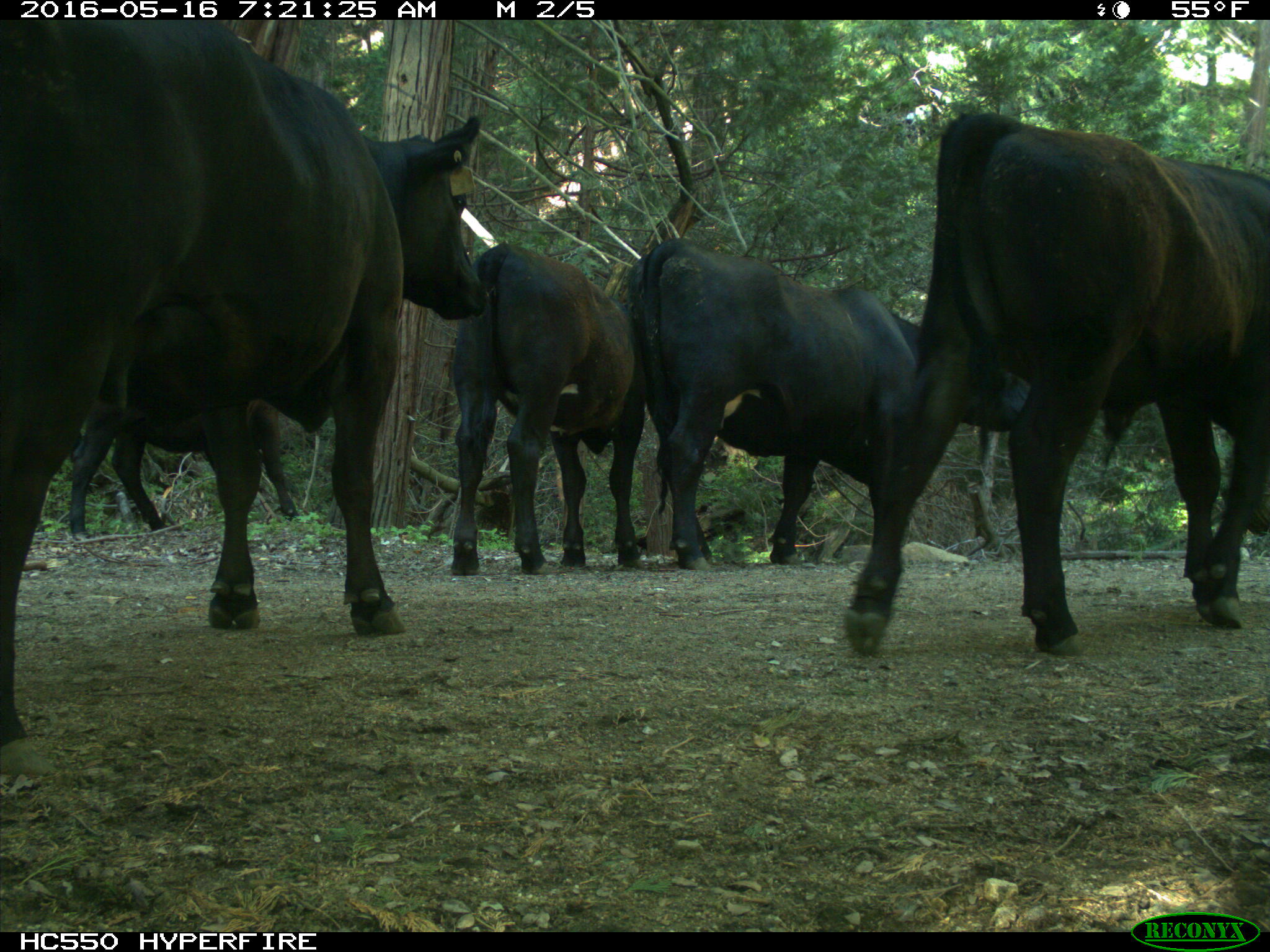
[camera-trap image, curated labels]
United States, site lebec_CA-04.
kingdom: Animalia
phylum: Chordata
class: Mammalia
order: Artiodactyla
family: Bovidae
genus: Bos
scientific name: Bos taurus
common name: domestic cow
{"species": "Bos taurus (domestic cow)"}